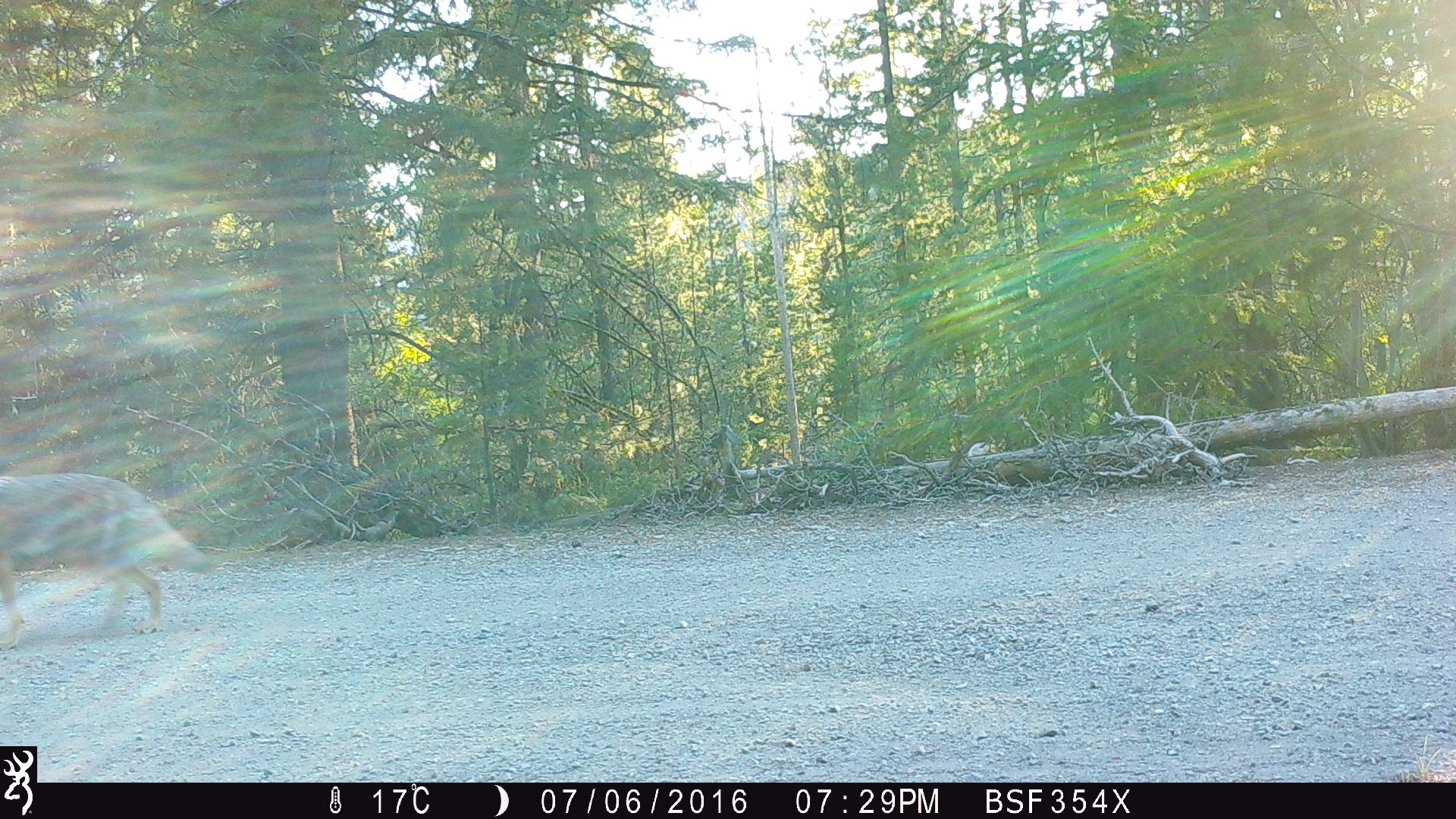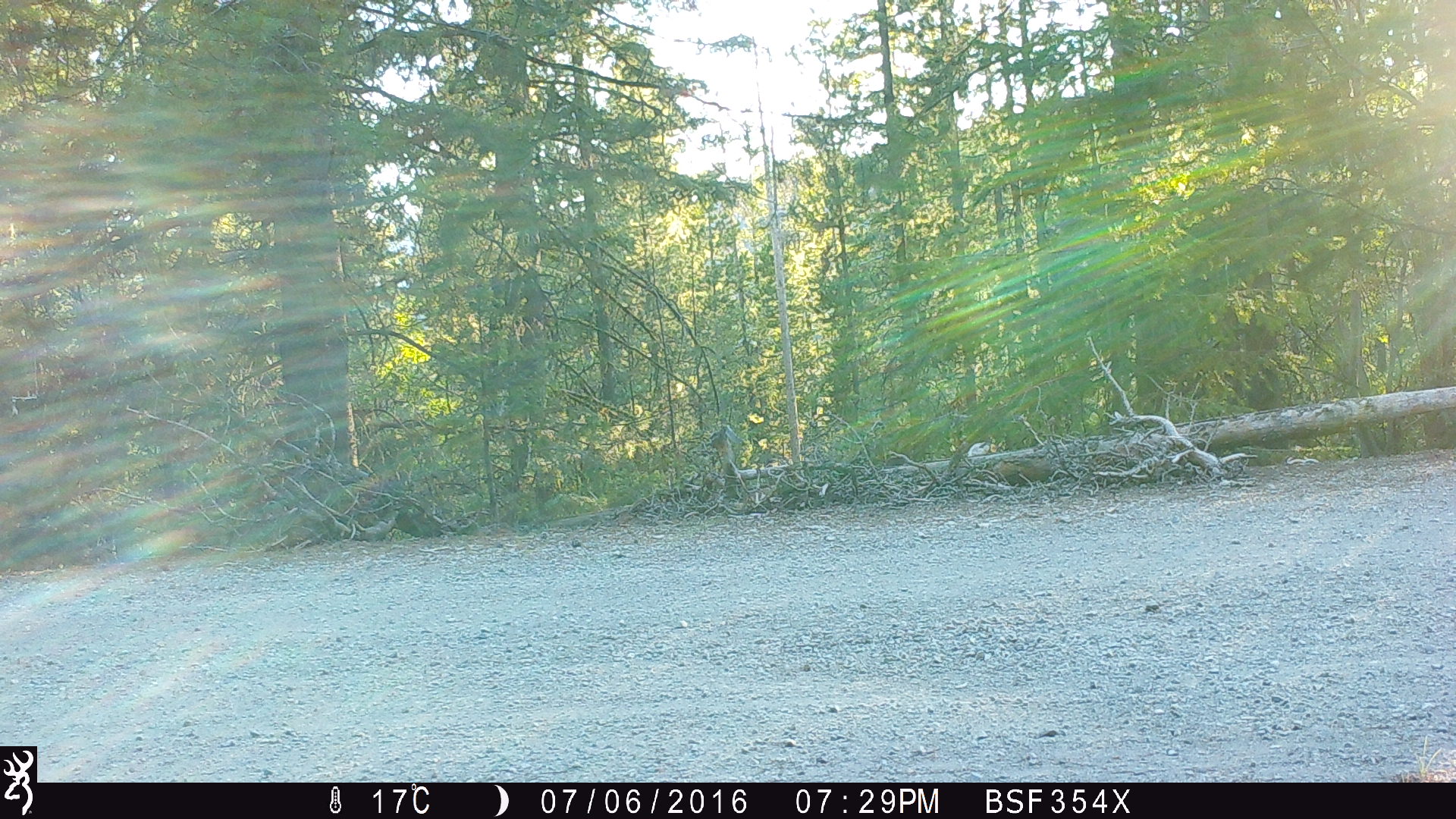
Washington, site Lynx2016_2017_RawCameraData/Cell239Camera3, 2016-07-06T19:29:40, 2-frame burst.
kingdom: Animalia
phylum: Chordata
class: Mammalia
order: Carnivora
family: Canidae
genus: Canis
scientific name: Canis latrans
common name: coyote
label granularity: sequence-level